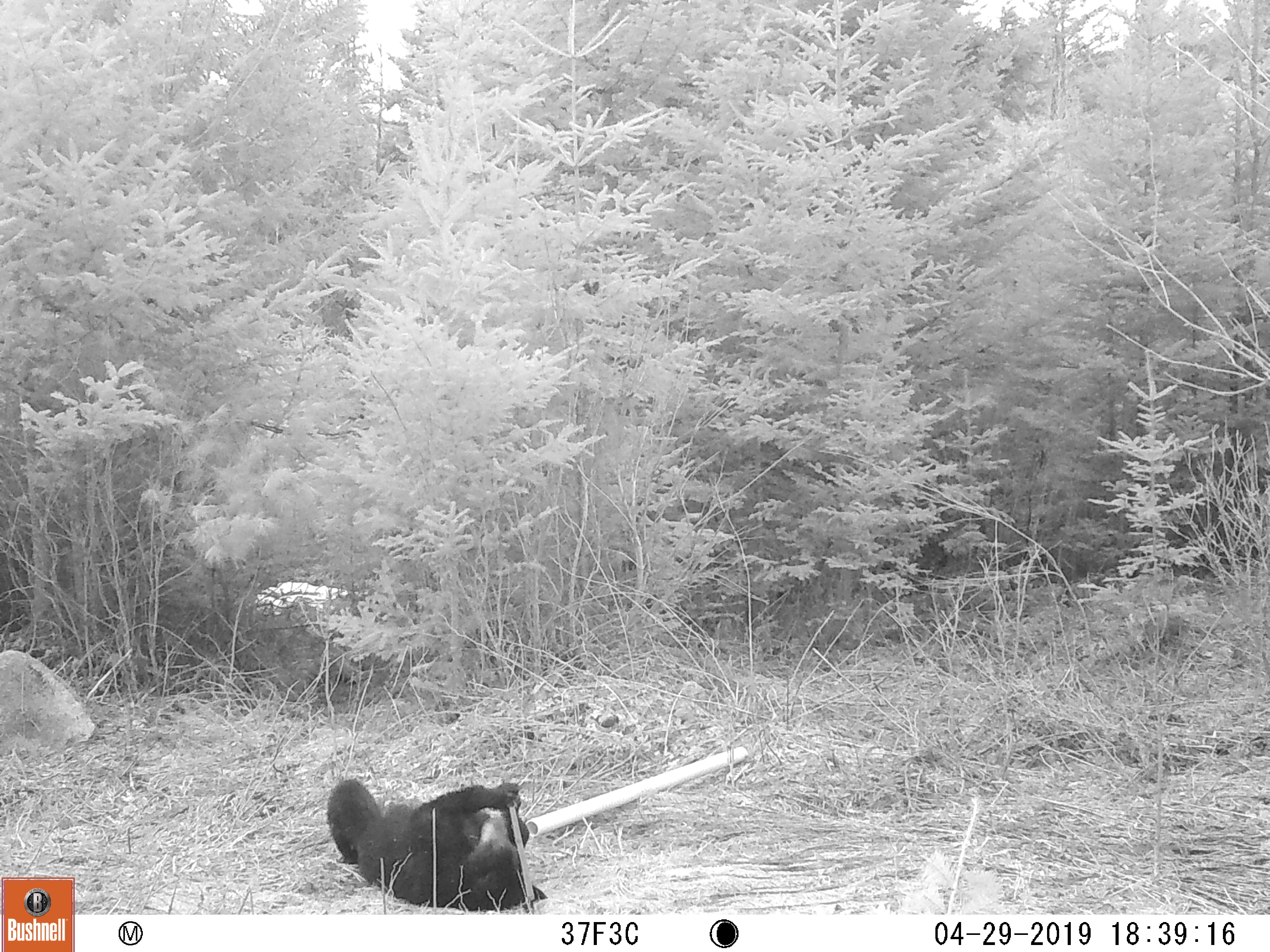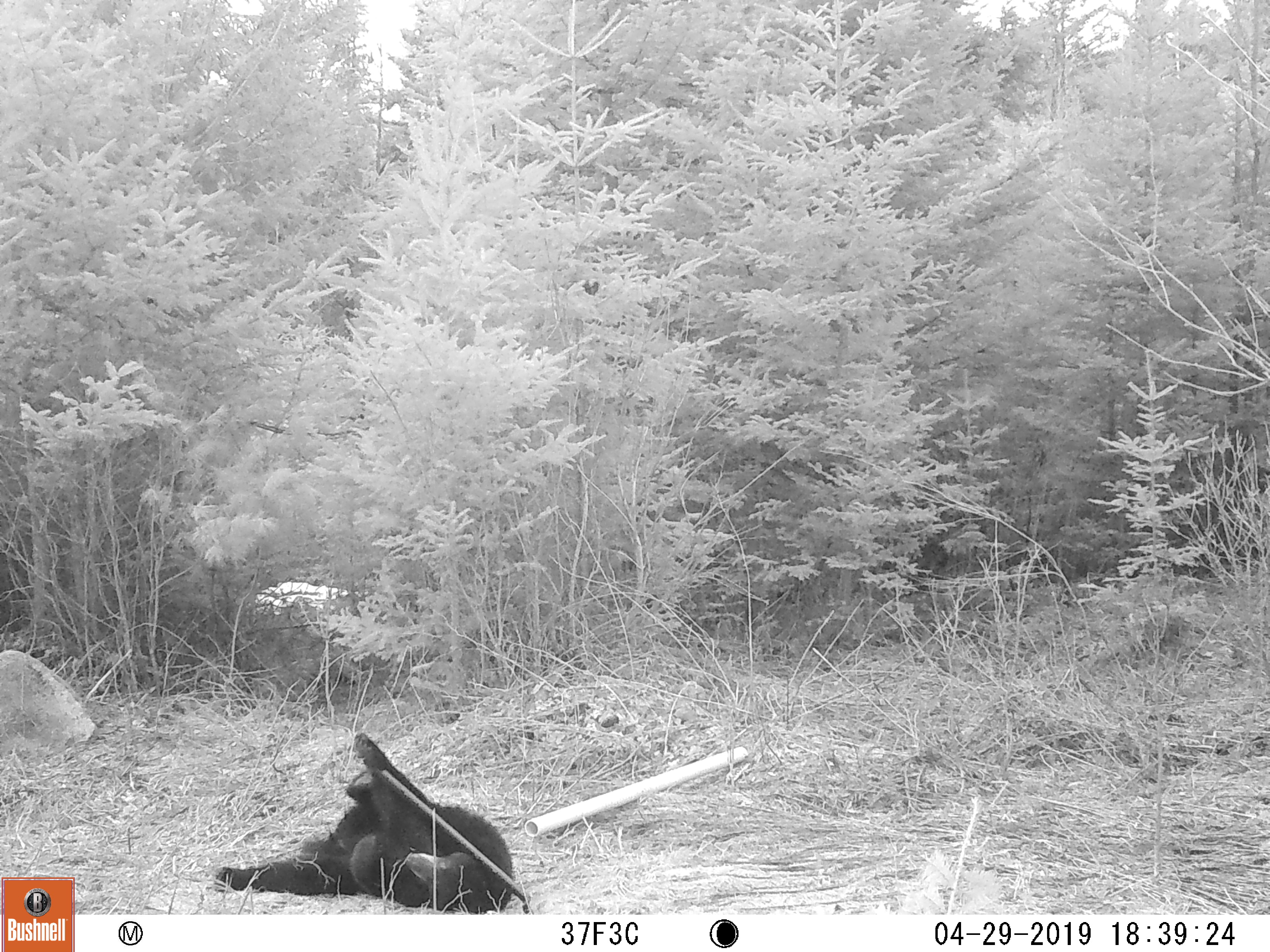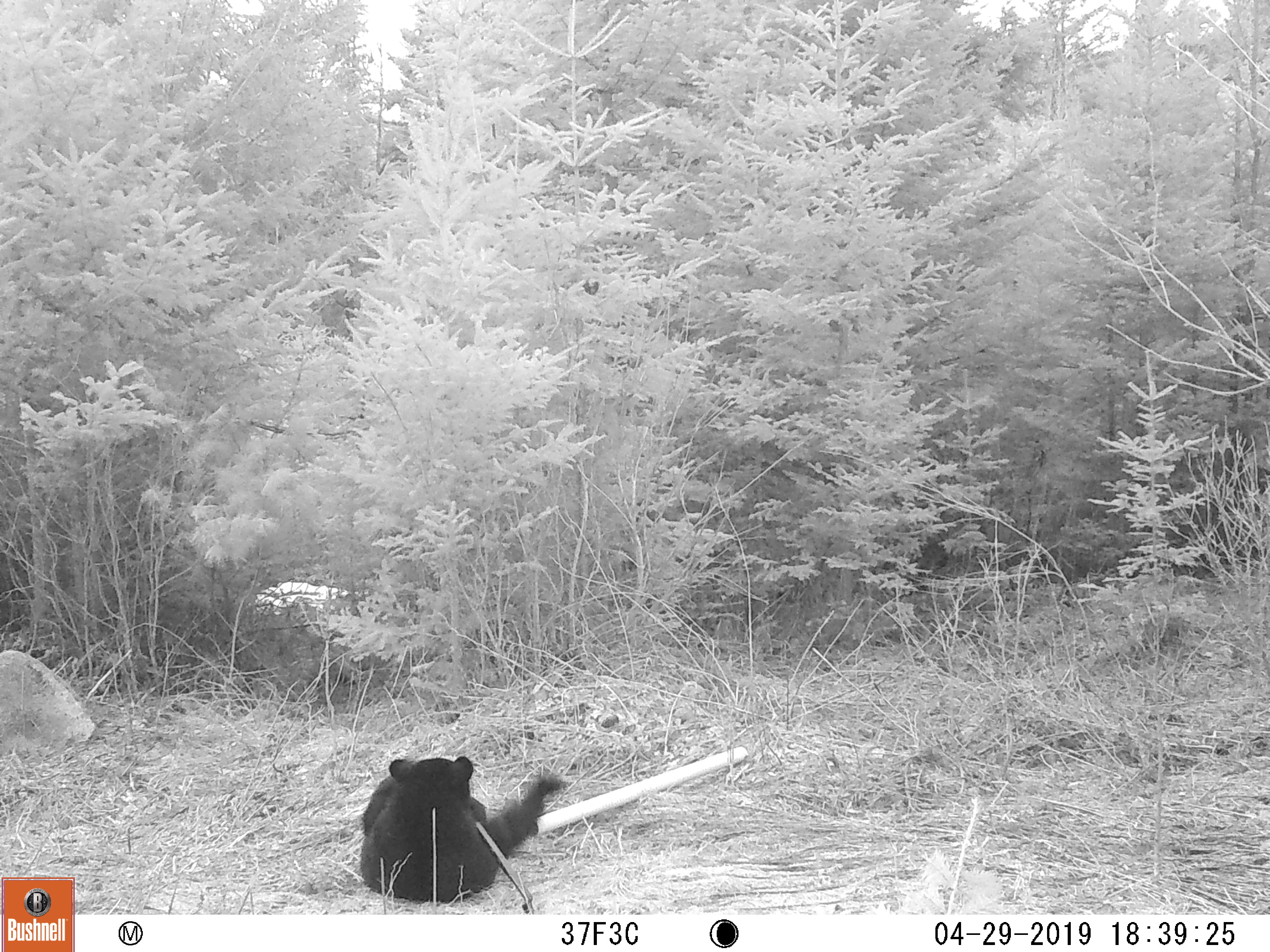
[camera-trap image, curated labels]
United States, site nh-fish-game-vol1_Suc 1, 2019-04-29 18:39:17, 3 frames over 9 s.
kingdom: Animalia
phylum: Chordata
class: Mammalia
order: Carnivora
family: Ursidae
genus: Ursus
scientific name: Ursus americanus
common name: black bear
Black bear (Ursus americanus).